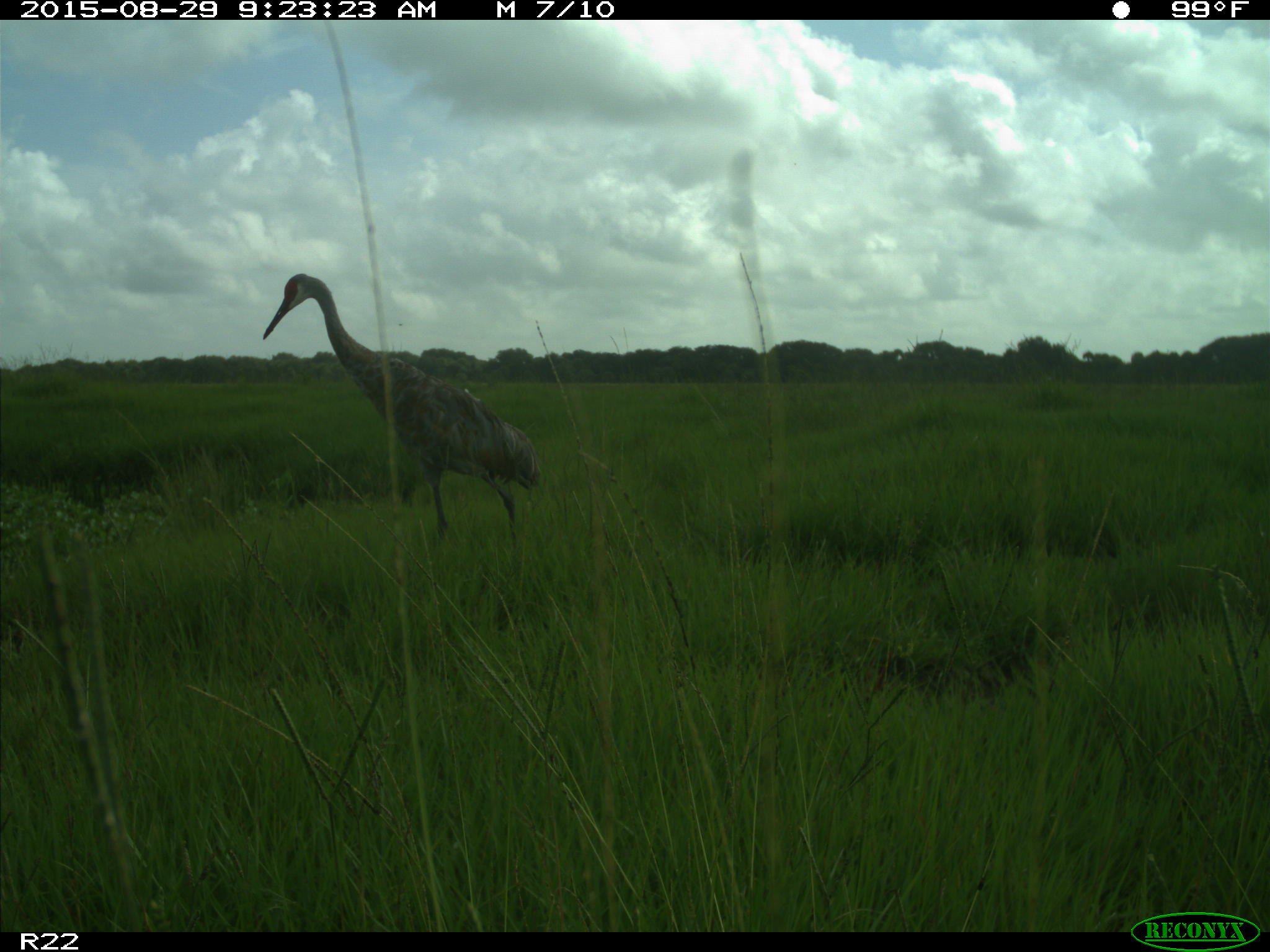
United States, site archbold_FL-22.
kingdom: Animalia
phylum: Chordata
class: Aves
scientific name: Aves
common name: birds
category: unidentified bird